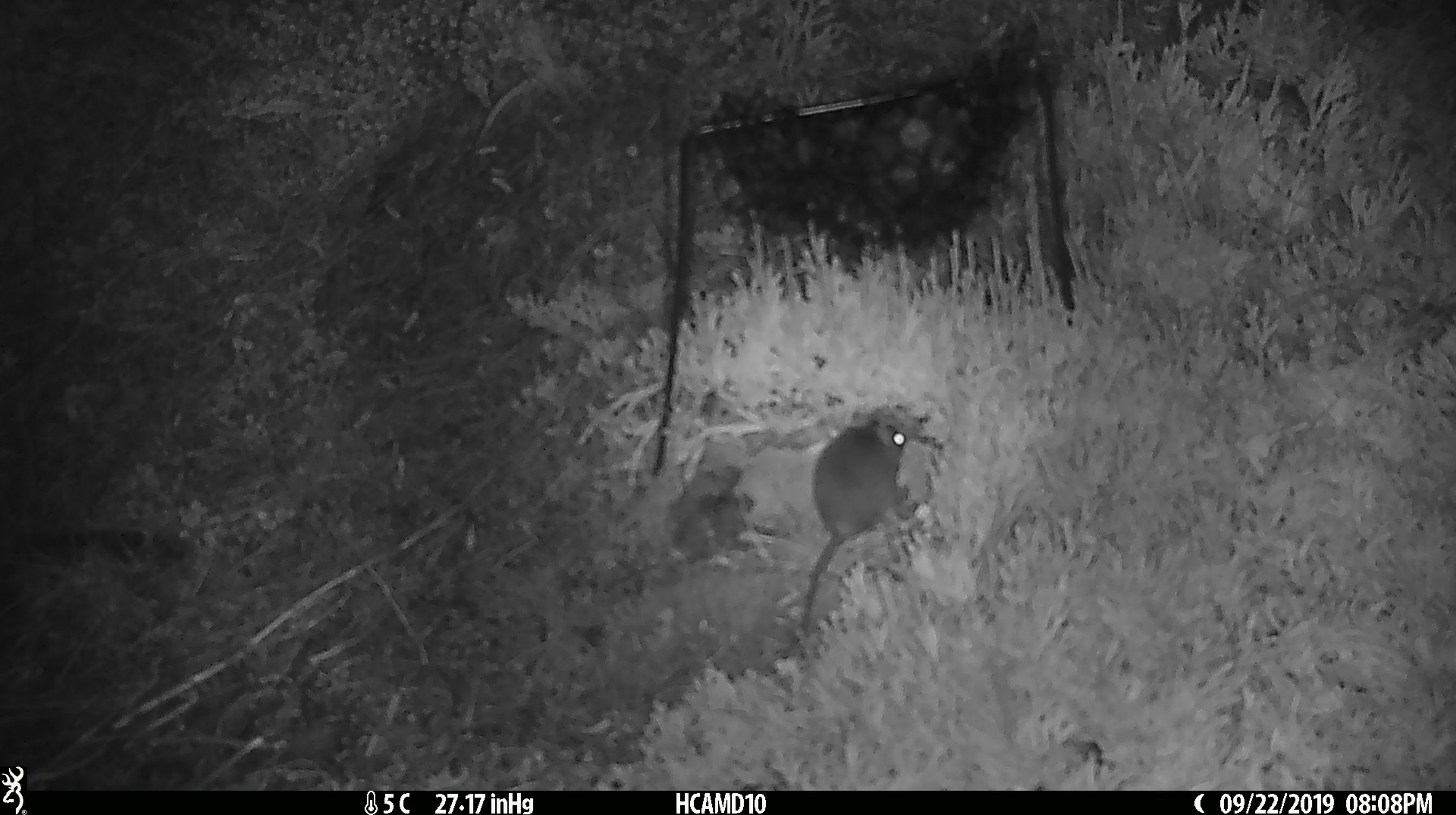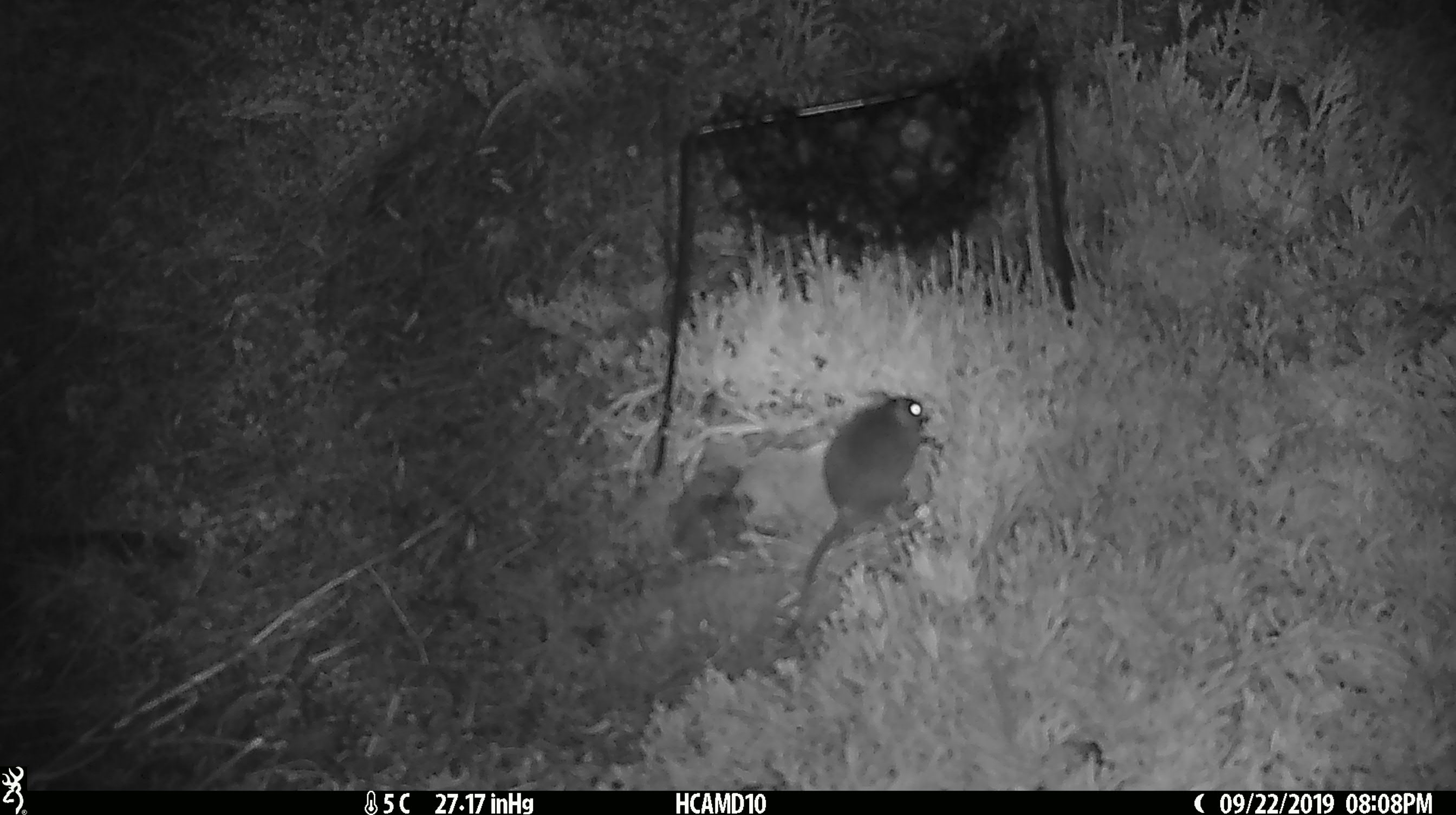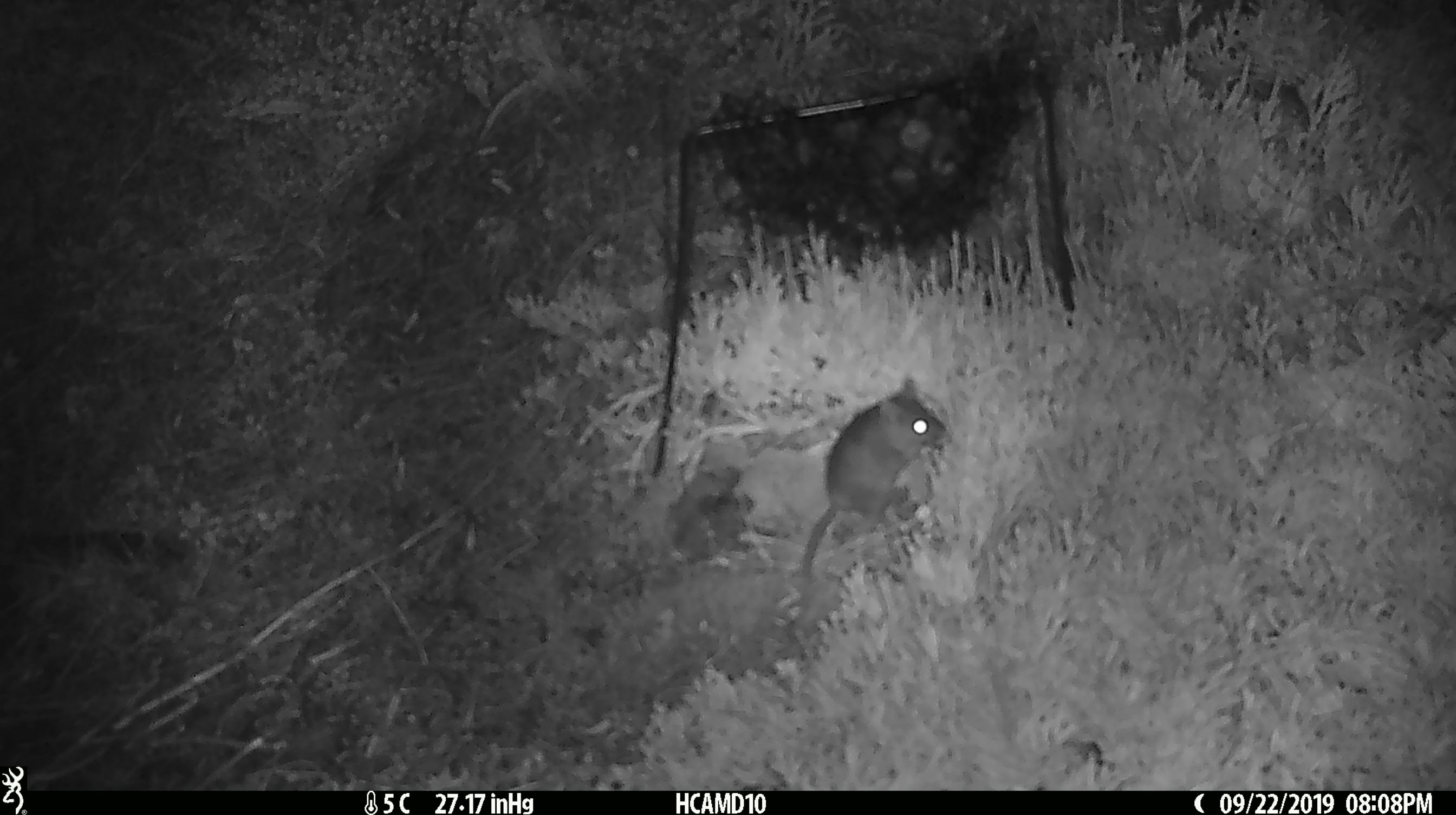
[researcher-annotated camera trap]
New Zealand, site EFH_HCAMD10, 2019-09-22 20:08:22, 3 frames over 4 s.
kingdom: Animalia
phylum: Chordata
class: Mammalia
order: Rodentia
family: Muridae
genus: Mus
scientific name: Mus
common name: mouse